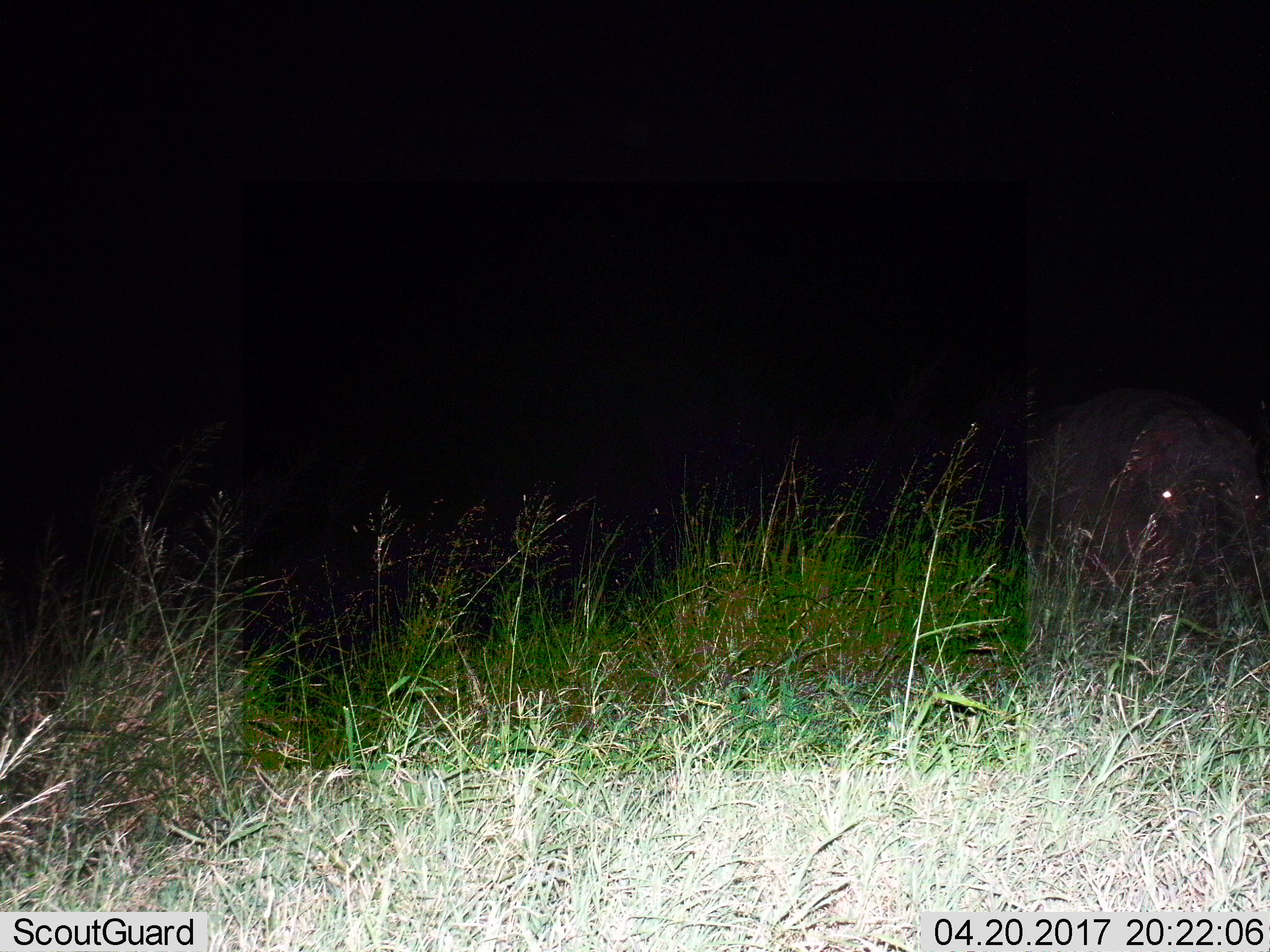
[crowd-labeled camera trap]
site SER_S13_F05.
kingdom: Animalia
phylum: Chordata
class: Mammalia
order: Proboscidea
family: Elephantidae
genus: Loxodonta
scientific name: Loxodonta africana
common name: african bush elephant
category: elephant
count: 1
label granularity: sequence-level